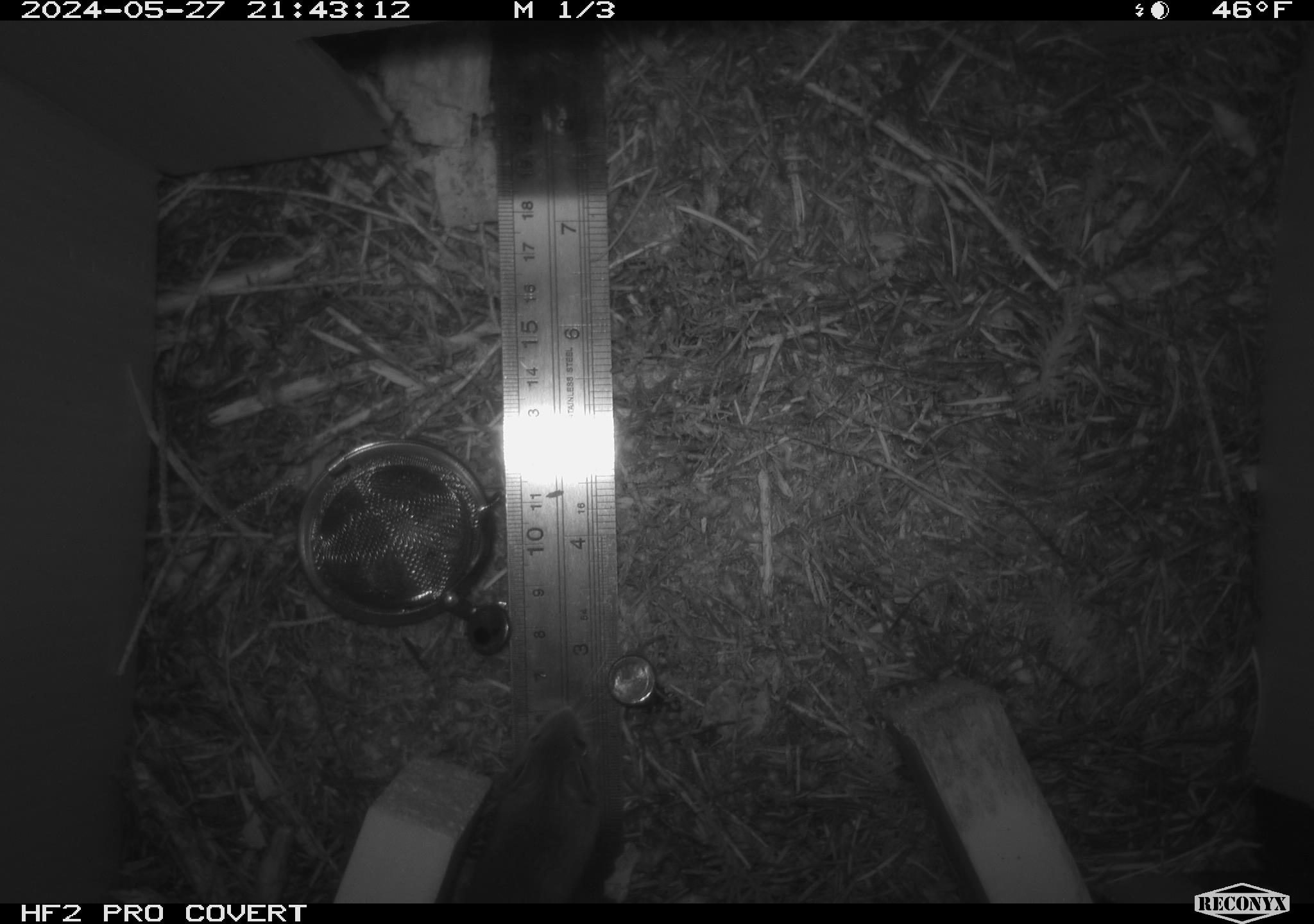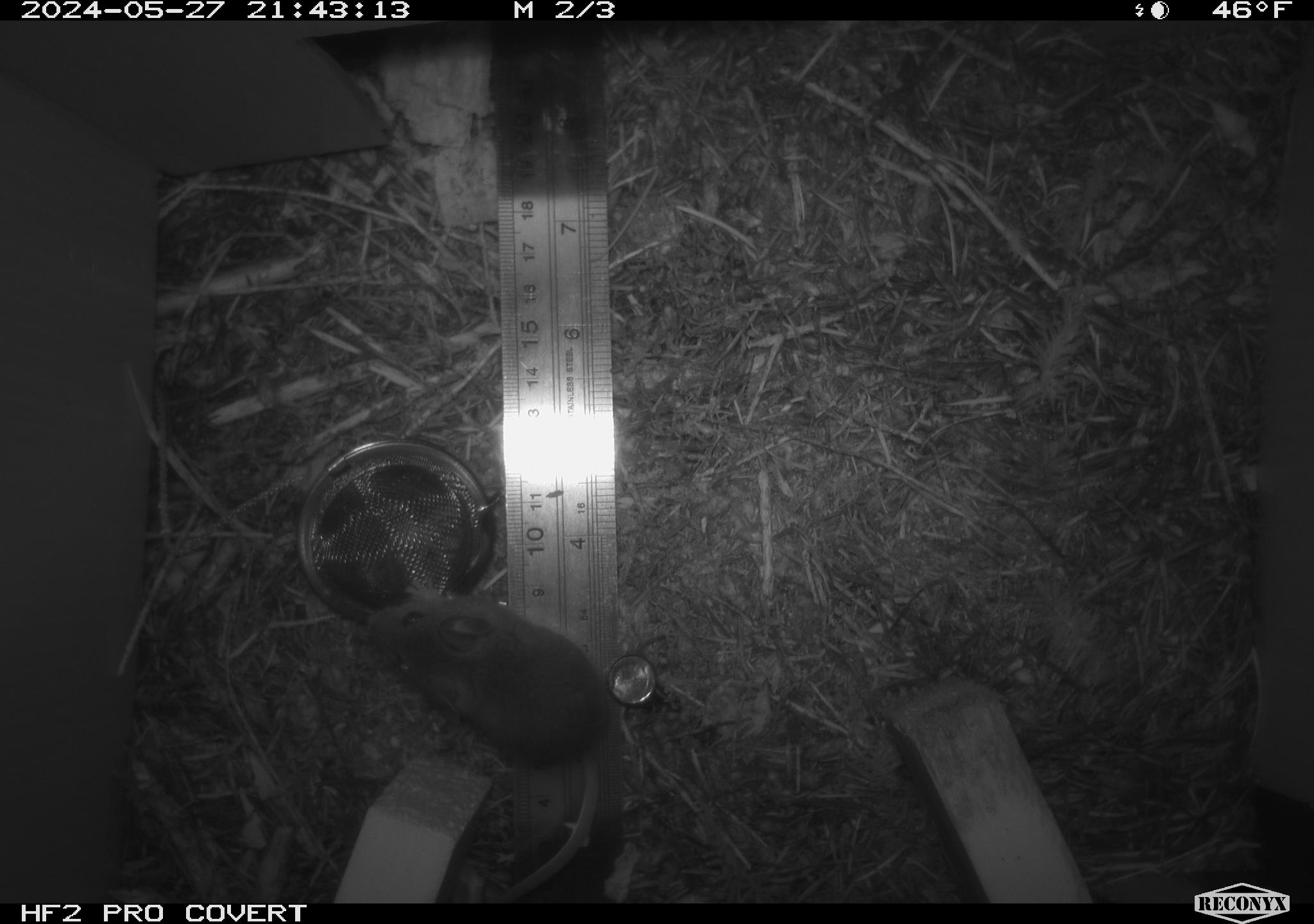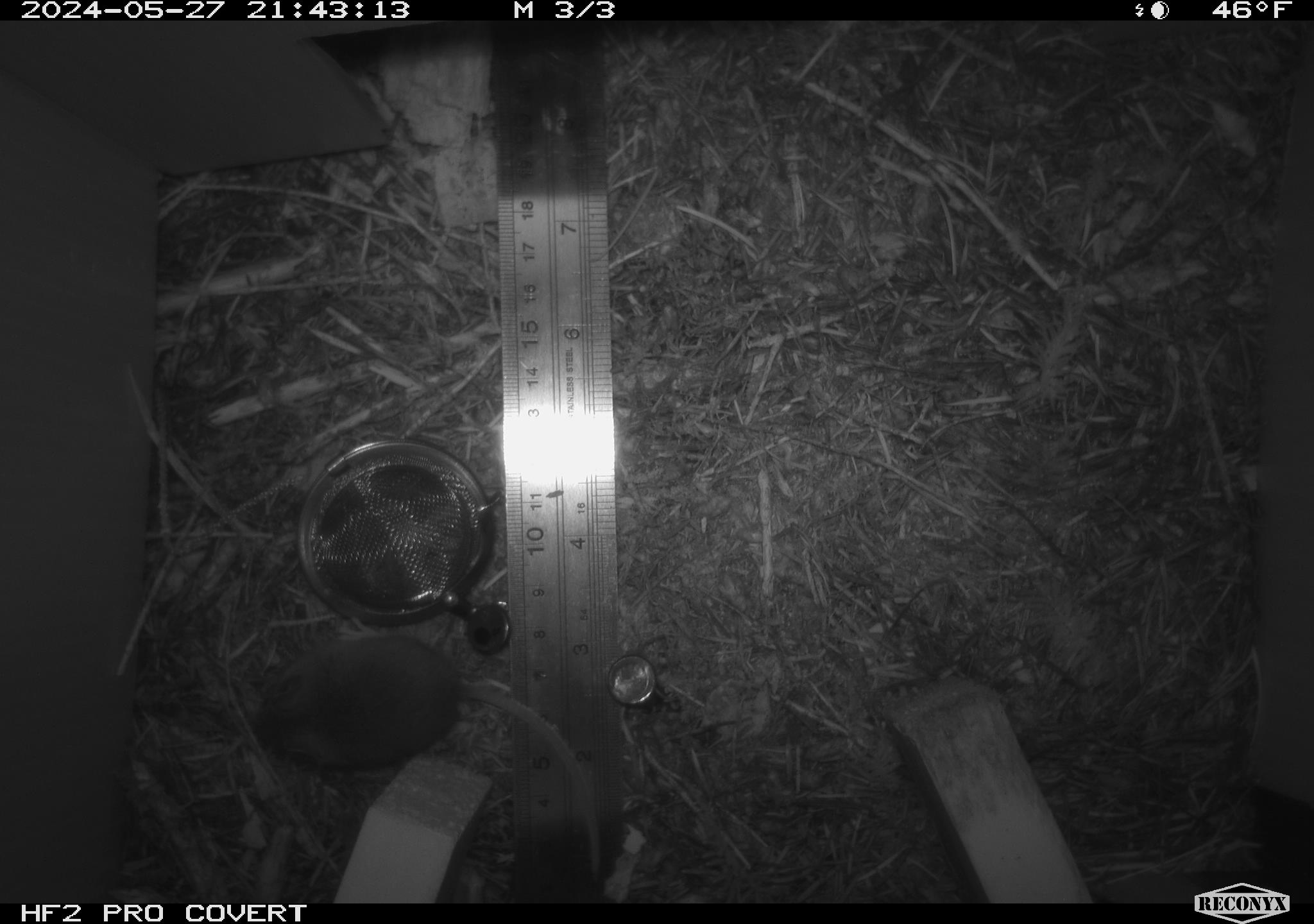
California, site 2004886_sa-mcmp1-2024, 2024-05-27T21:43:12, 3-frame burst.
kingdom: Animalia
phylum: Chordata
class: Mammalia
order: Rodentia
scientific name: Rodentia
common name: mouse species